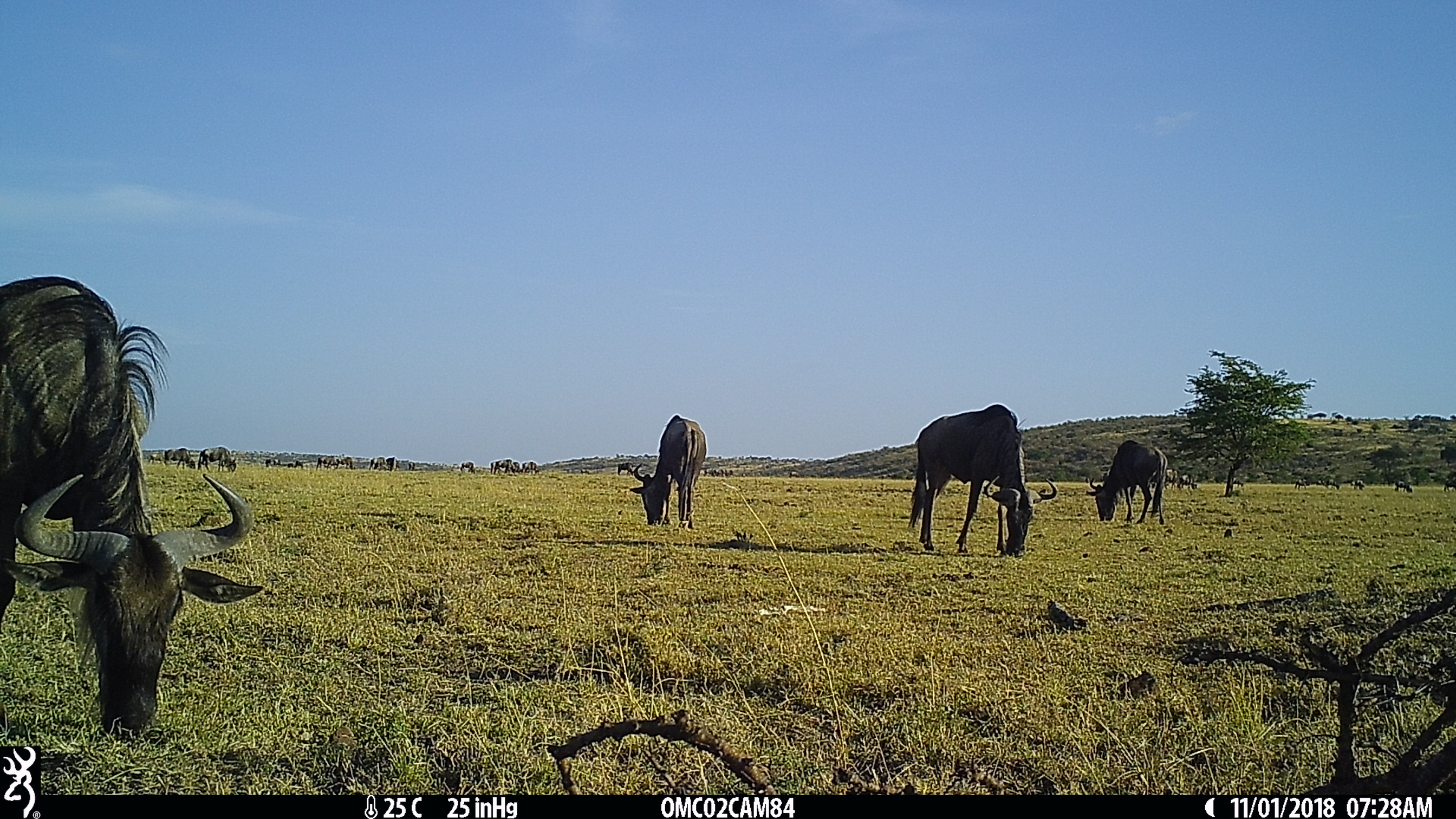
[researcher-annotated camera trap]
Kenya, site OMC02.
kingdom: Animalia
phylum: Chordata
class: Mammalia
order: Artiodactyla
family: Bovidae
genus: Connochaetes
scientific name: Connochaetes taurinus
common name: blue wildebeest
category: wildebeest